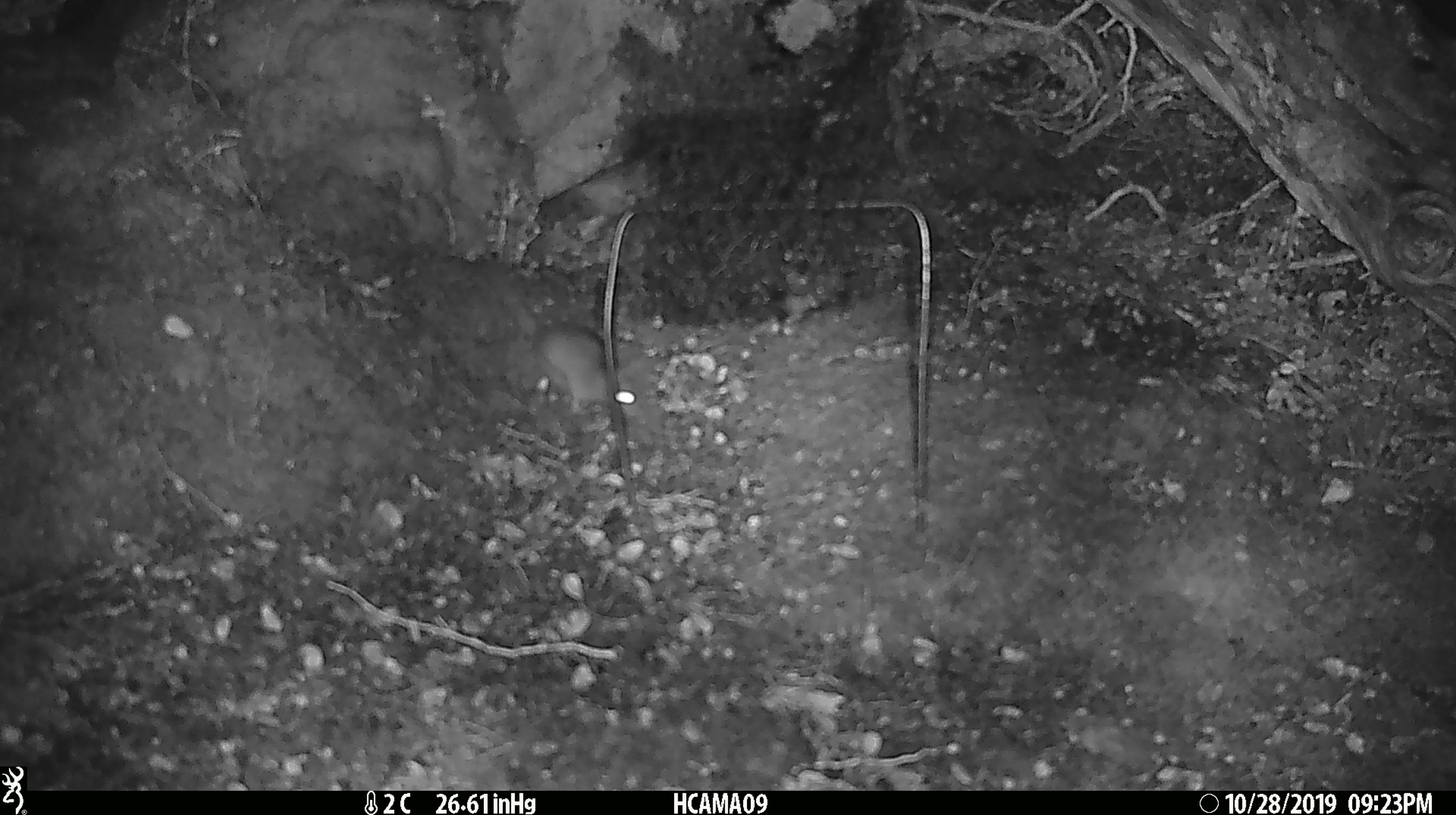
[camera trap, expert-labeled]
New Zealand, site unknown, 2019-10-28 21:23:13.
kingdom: Animalia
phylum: Chordata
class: Mammalia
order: Rodentia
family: Muridae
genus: Mus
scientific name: Mus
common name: mouse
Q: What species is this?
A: Mouse (Mus).